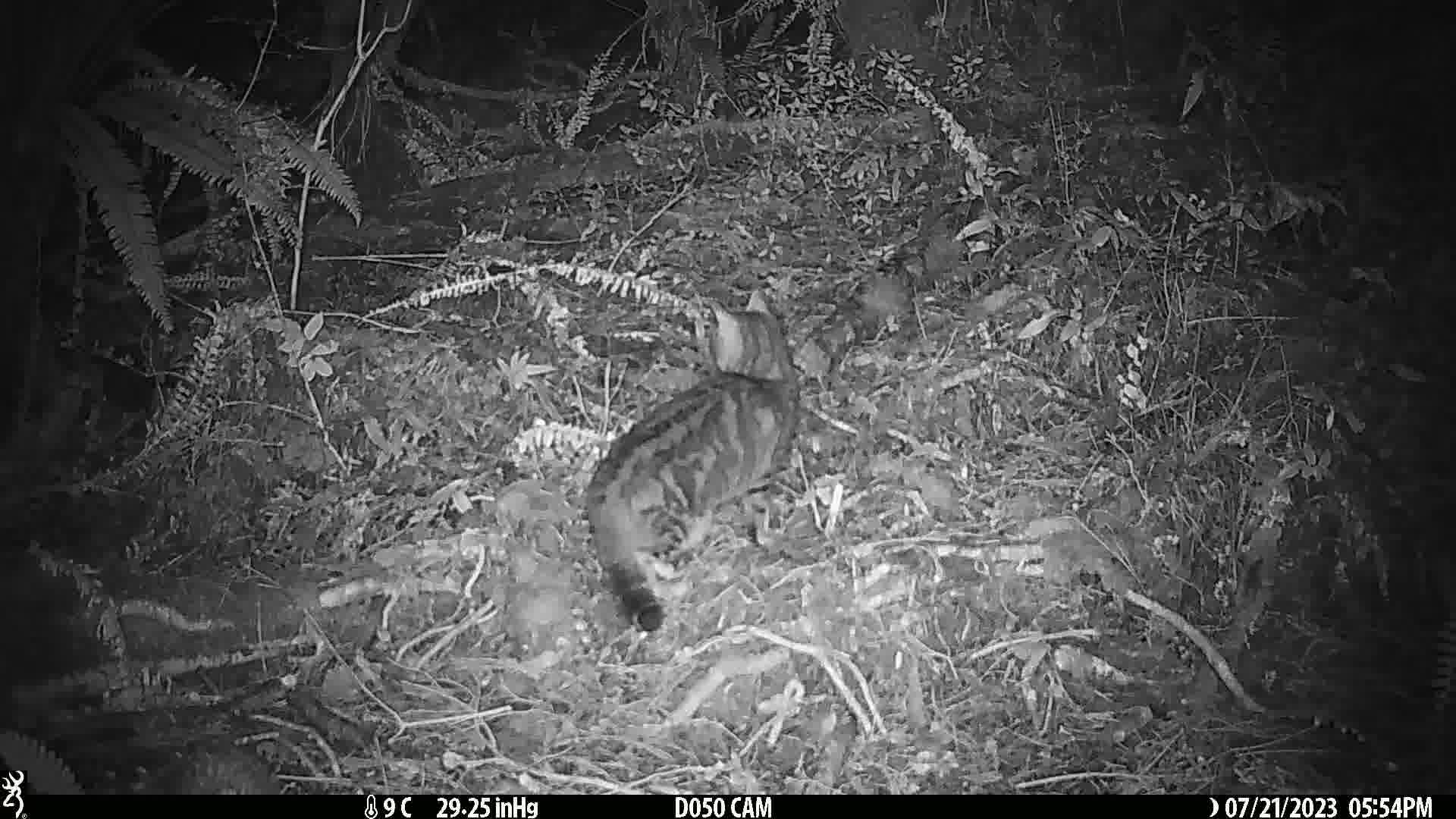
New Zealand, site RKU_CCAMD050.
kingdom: Animalia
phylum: Chordata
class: Mammalia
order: Carnivora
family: Felidae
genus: Felis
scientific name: Felis catus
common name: domestic cat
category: cat